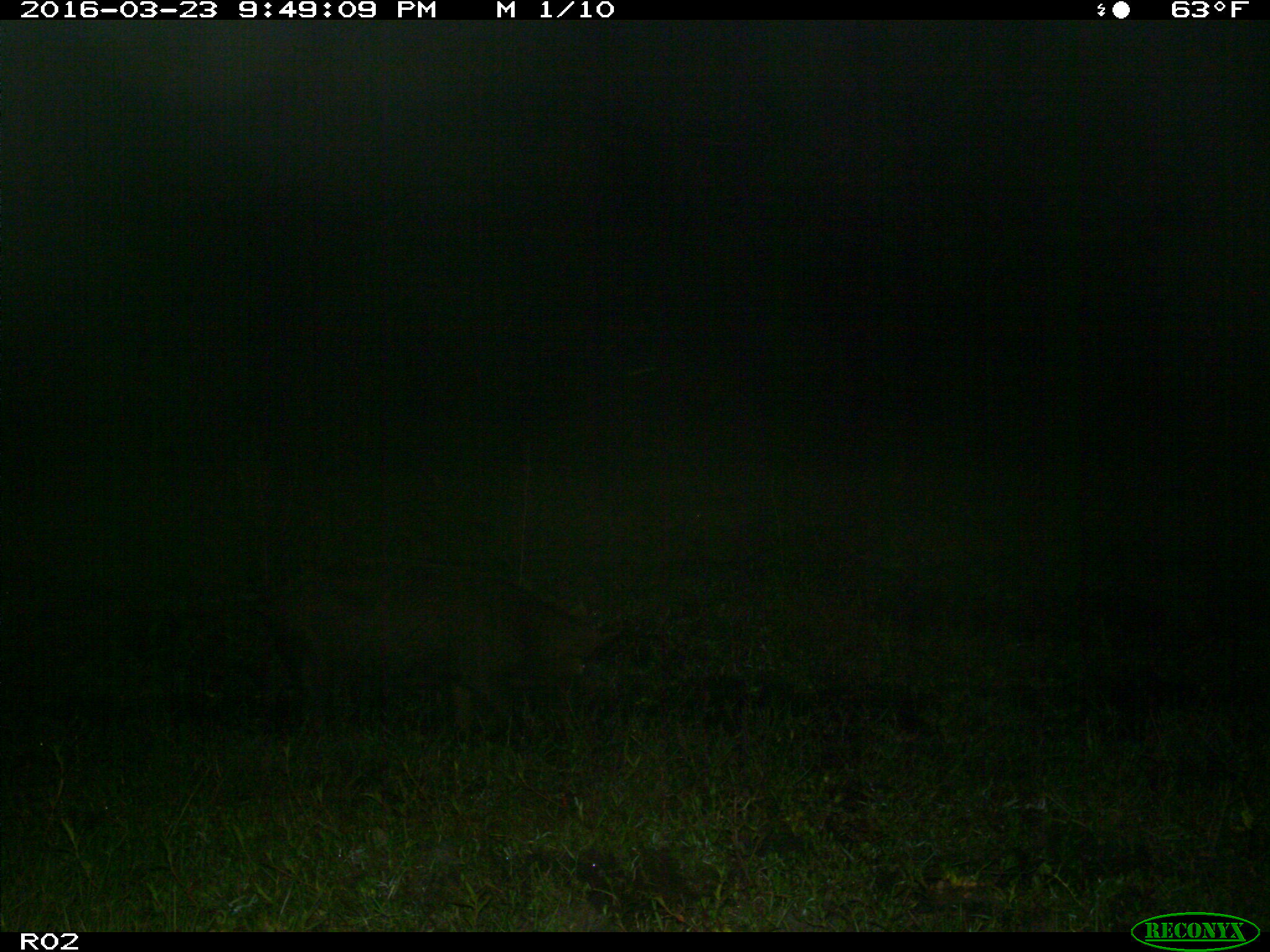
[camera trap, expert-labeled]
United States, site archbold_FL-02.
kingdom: Animalia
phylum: Chordata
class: Mammalia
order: Artiodactyla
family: Suidae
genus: Sus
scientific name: Sus scrofa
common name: wild boar